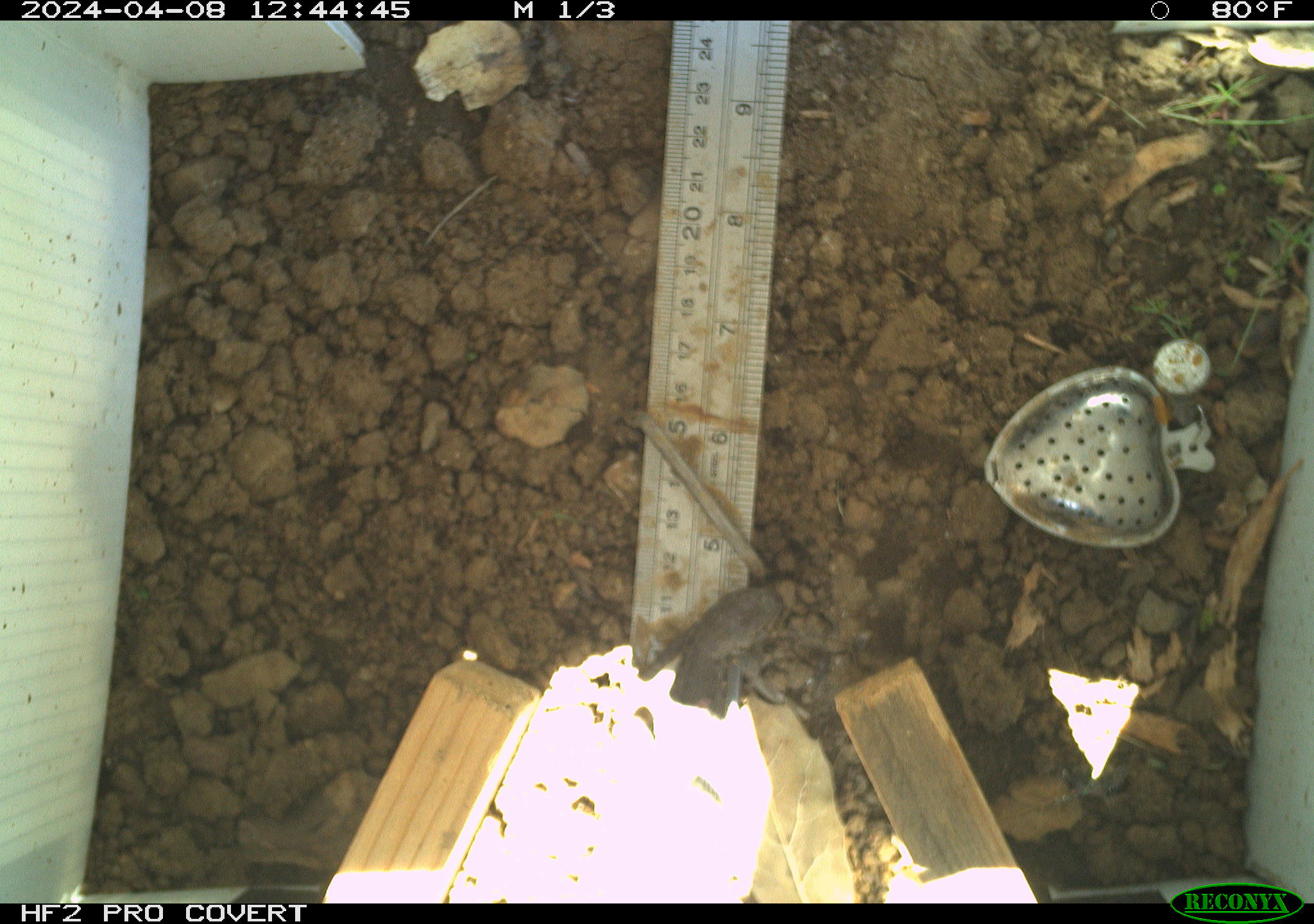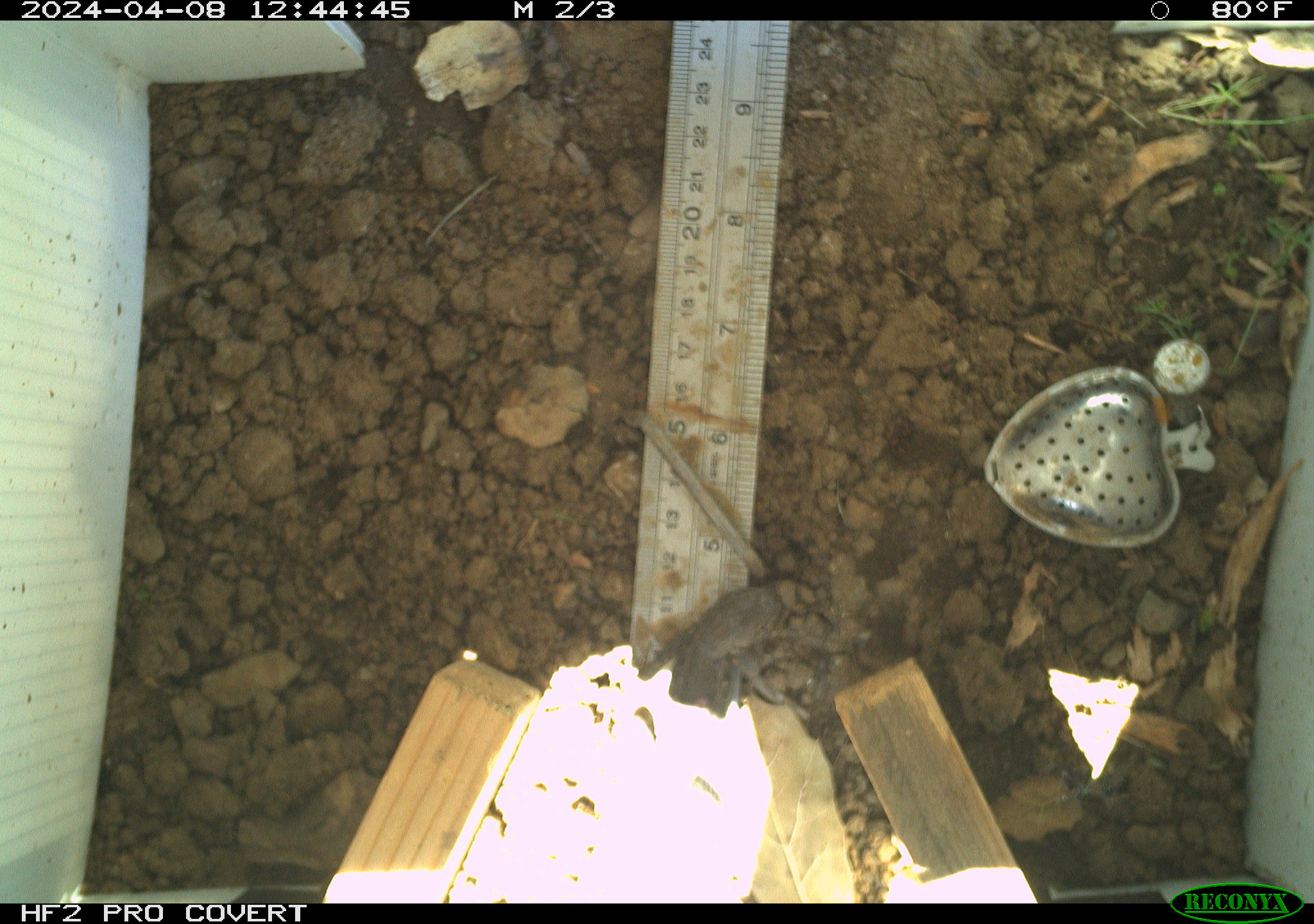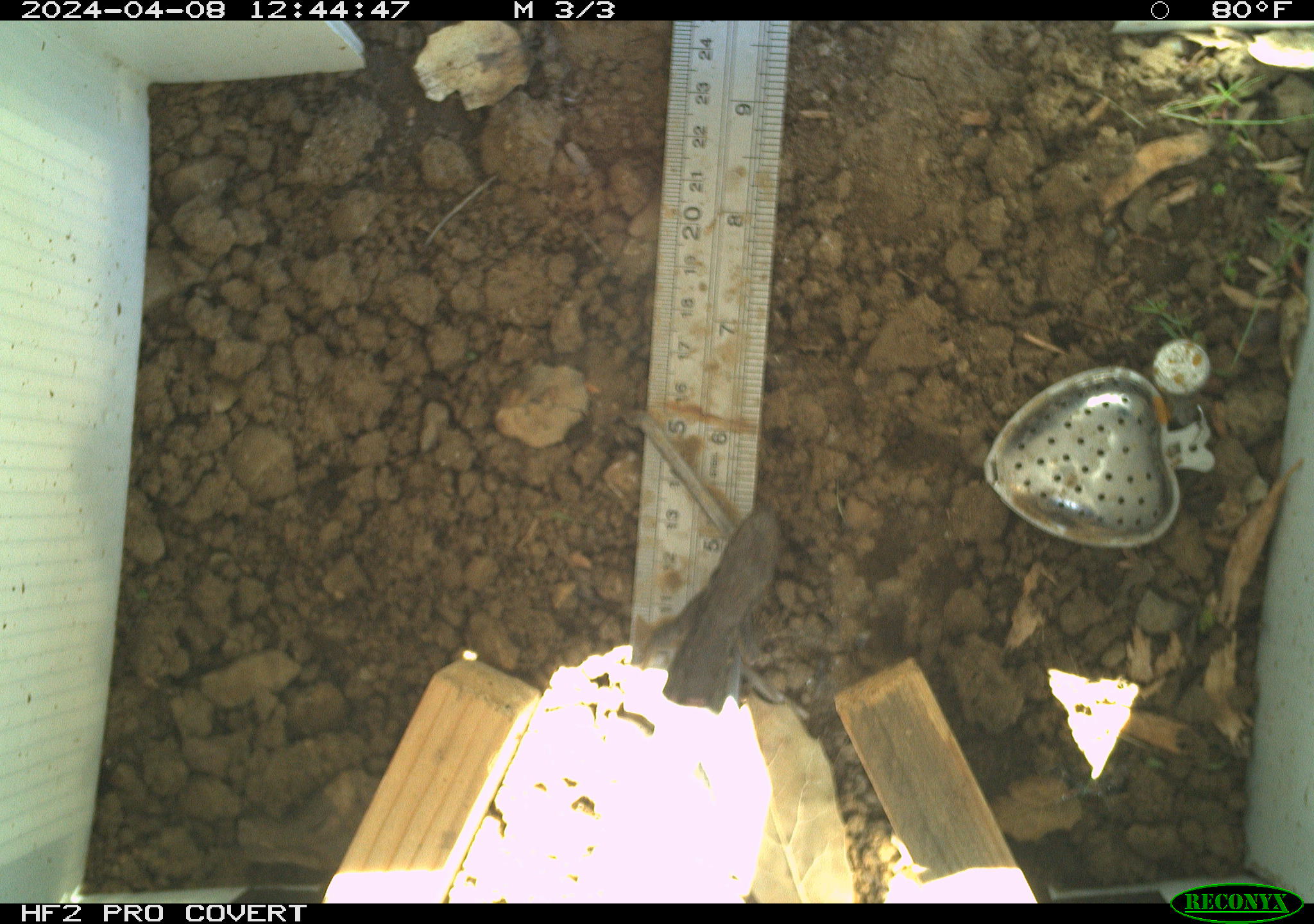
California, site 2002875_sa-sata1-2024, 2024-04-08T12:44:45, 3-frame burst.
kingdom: Animalia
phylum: Chordata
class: Reptilia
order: Squamata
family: Phrynosomatidae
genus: Sceloporus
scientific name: Sceloporus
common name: spiny lizards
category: sceloporus species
Sceloporus species (spiny lizards) (Sceloporus).